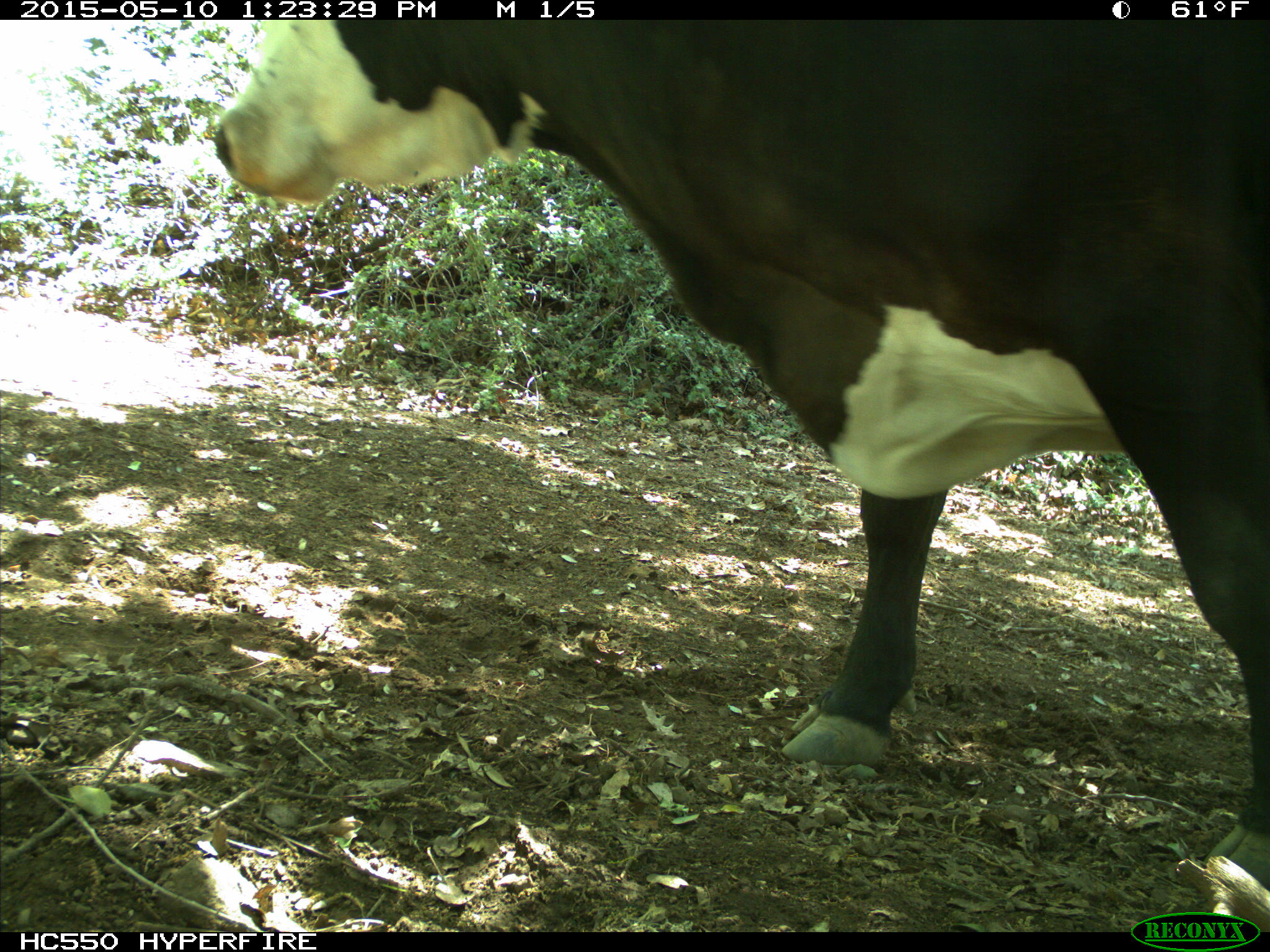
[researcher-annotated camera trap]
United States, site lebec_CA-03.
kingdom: Animalia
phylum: Chordata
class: Mammalia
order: Artiodactyla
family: Bovidae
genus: Bos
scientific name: Bos taurus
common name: domestic cow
Bos taurus (domestic cow).